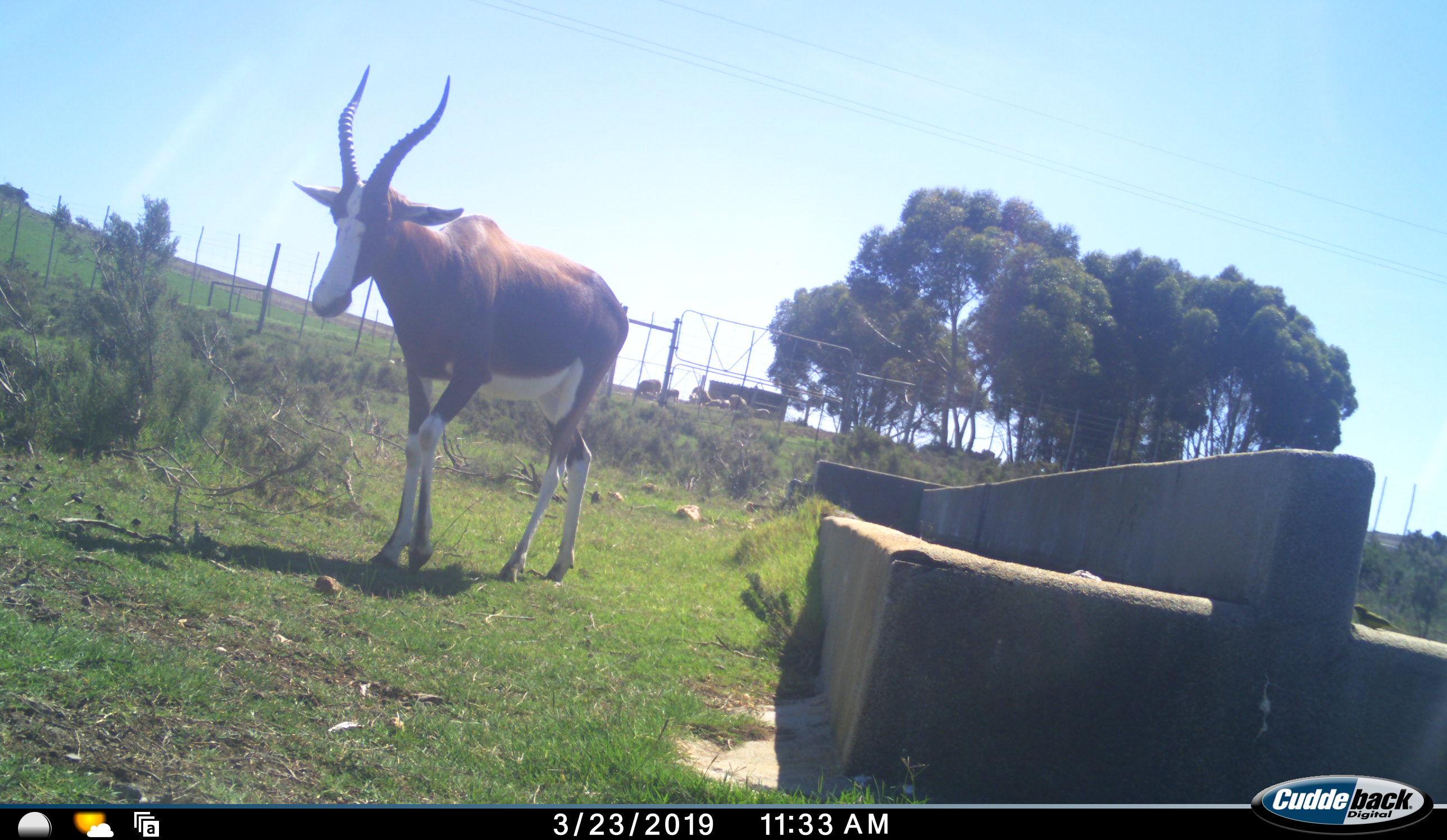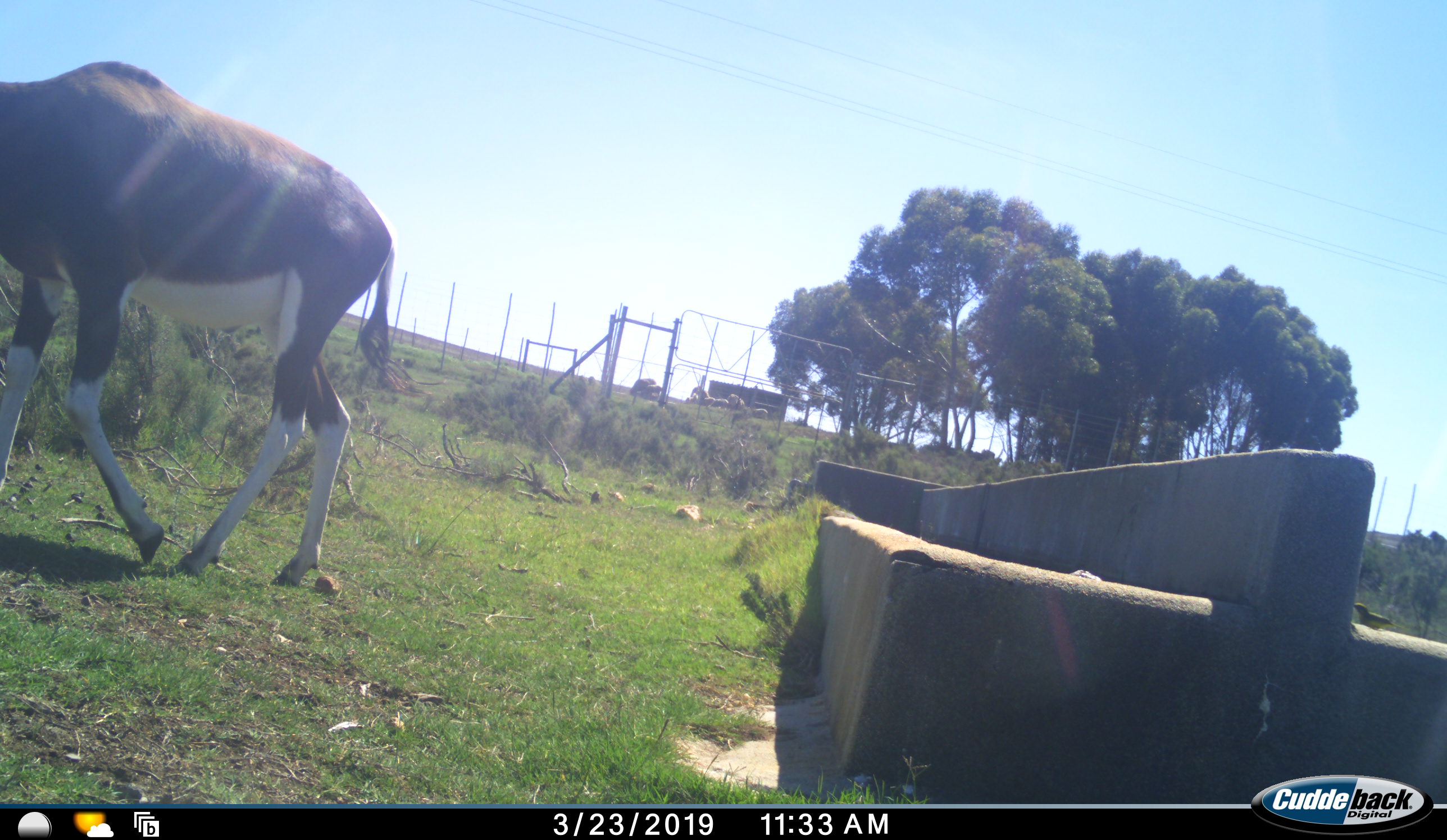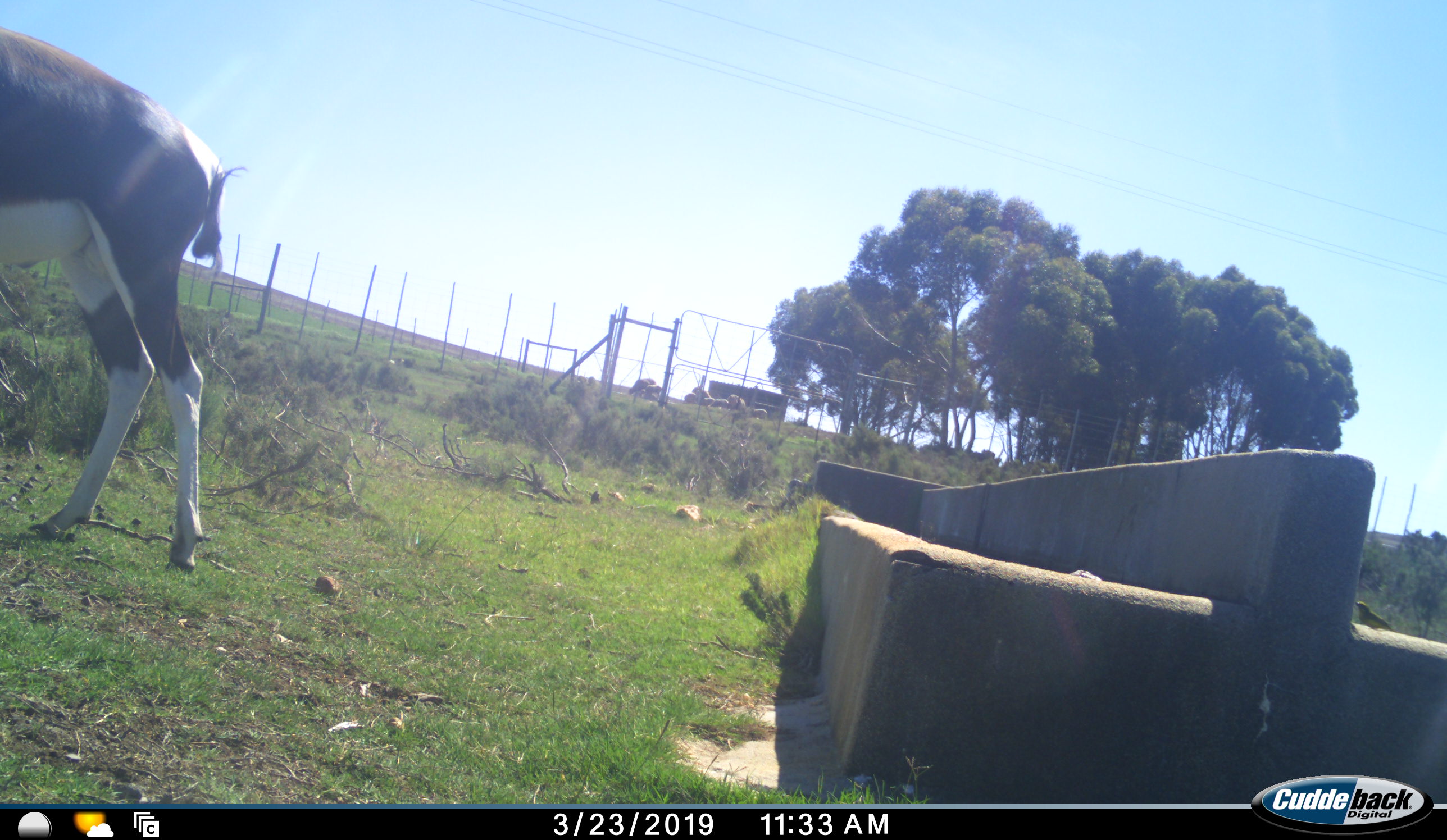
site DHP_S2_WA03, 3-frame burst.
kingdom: Animalia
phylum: Chordata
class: Mammalia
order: Artiodactyla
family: Bovidae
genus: Damaliscus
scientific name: Damaliscus pygargus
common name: bontebok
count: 1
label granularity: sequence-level